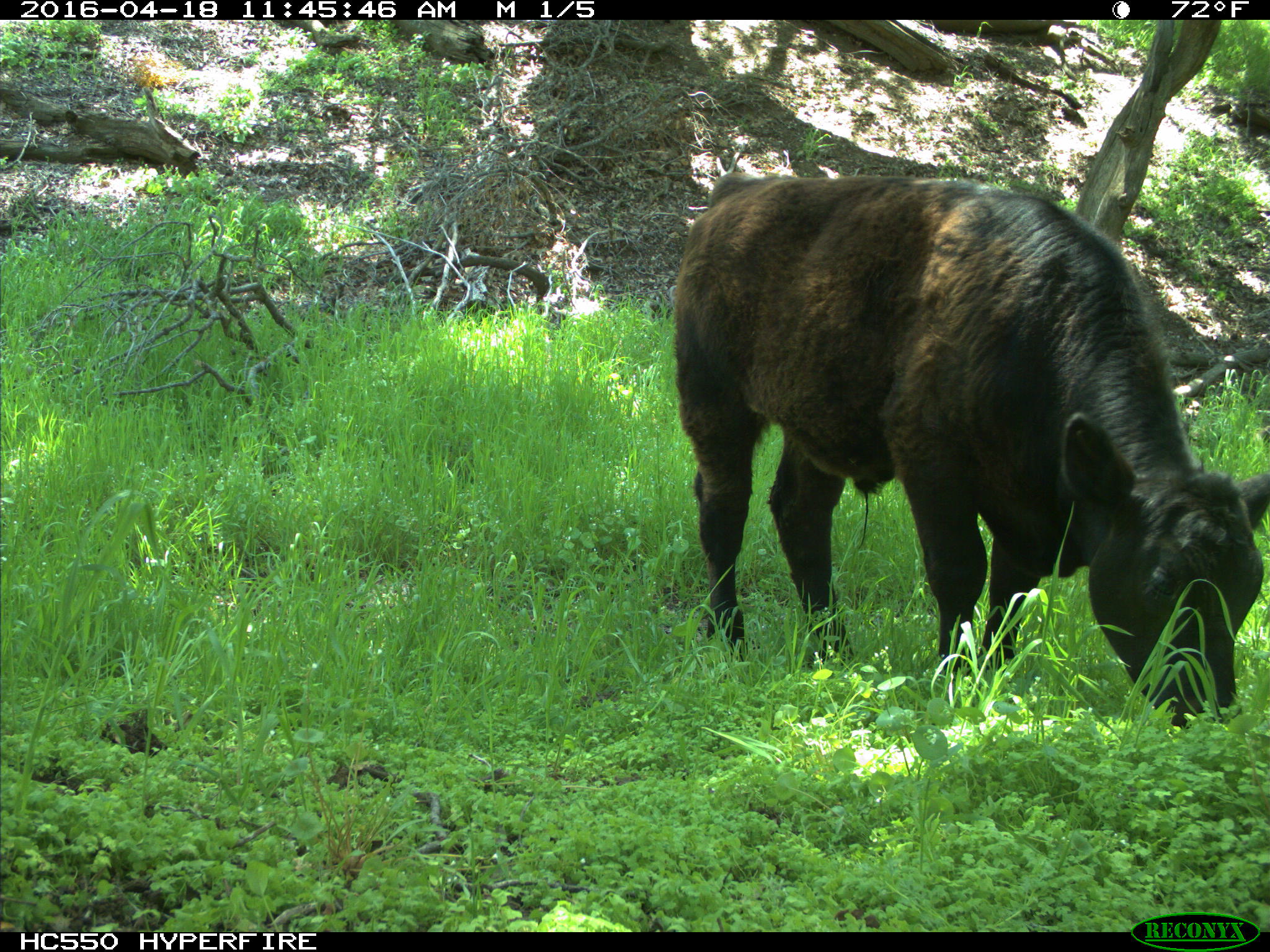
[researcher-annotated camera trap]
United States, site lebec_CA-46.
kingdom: Animalia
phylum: Chordata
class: Mammalia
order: Artiodactyla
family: Bovidae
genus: Bos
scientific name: Bos taurus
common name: domestic cow